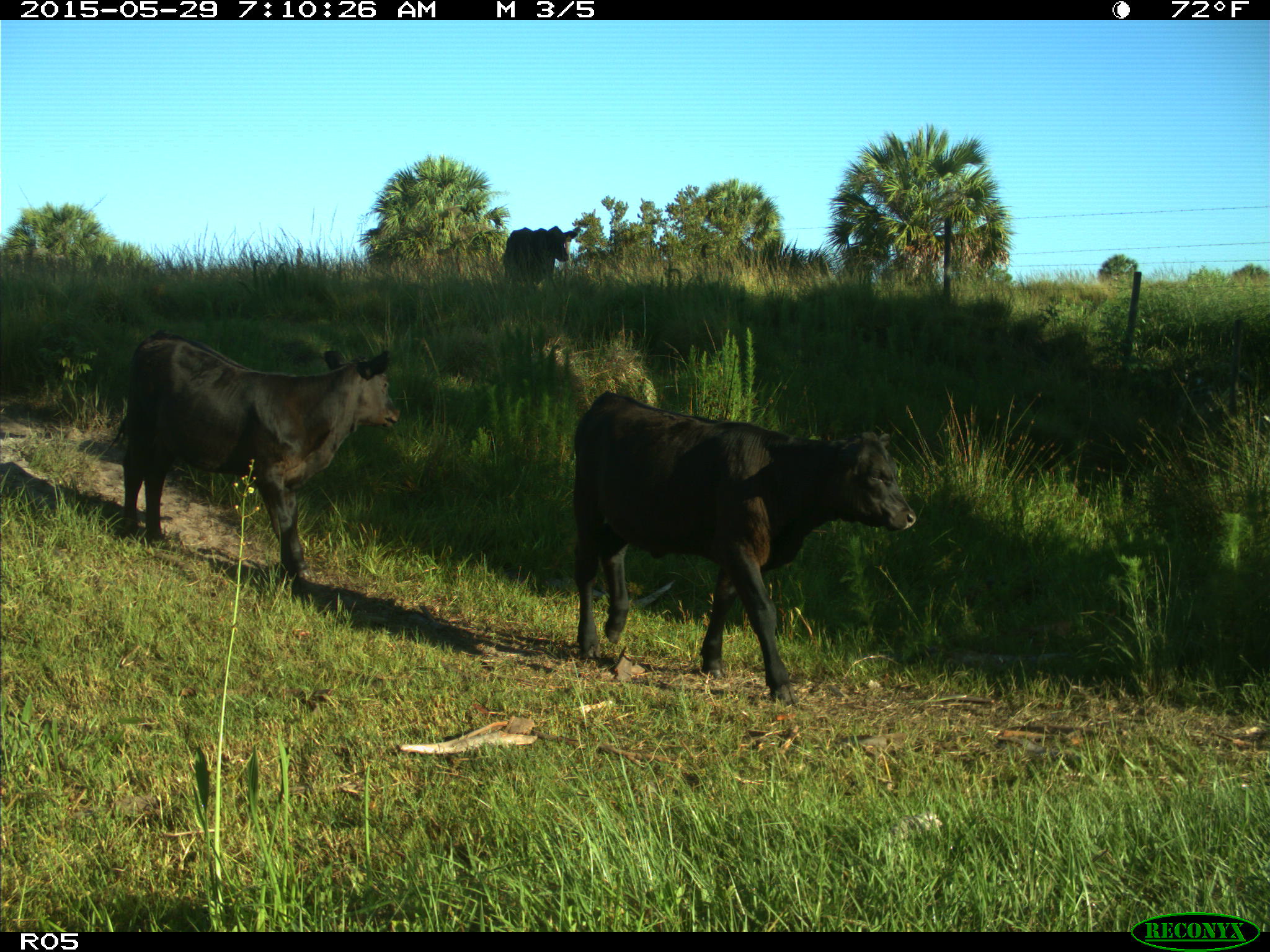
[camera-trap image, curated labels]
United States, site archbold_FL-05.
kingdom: Animalia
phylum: Chordata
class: Mammalia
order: Artiodactyla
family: Bovidae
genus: Bos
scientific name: Bos taurus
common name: domestic cow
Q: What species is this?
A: Bos taurus (domestic cow).